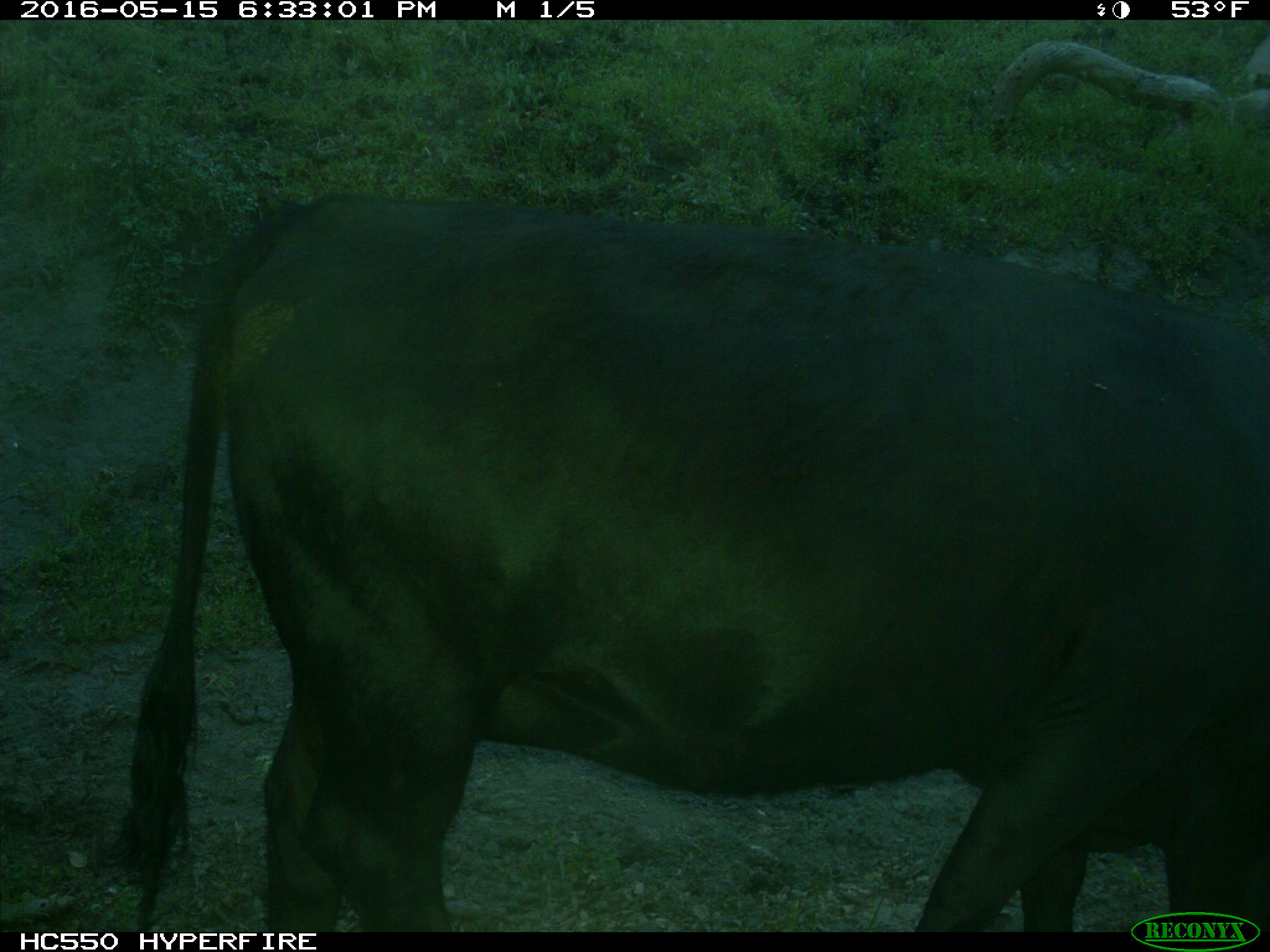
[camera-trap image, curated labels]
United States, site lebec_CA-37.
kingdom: Animalia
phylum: Chordata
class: Mammalia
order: Artiodactyla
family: Bovidae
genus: Bos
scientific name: Bos taurus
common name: domestic cow